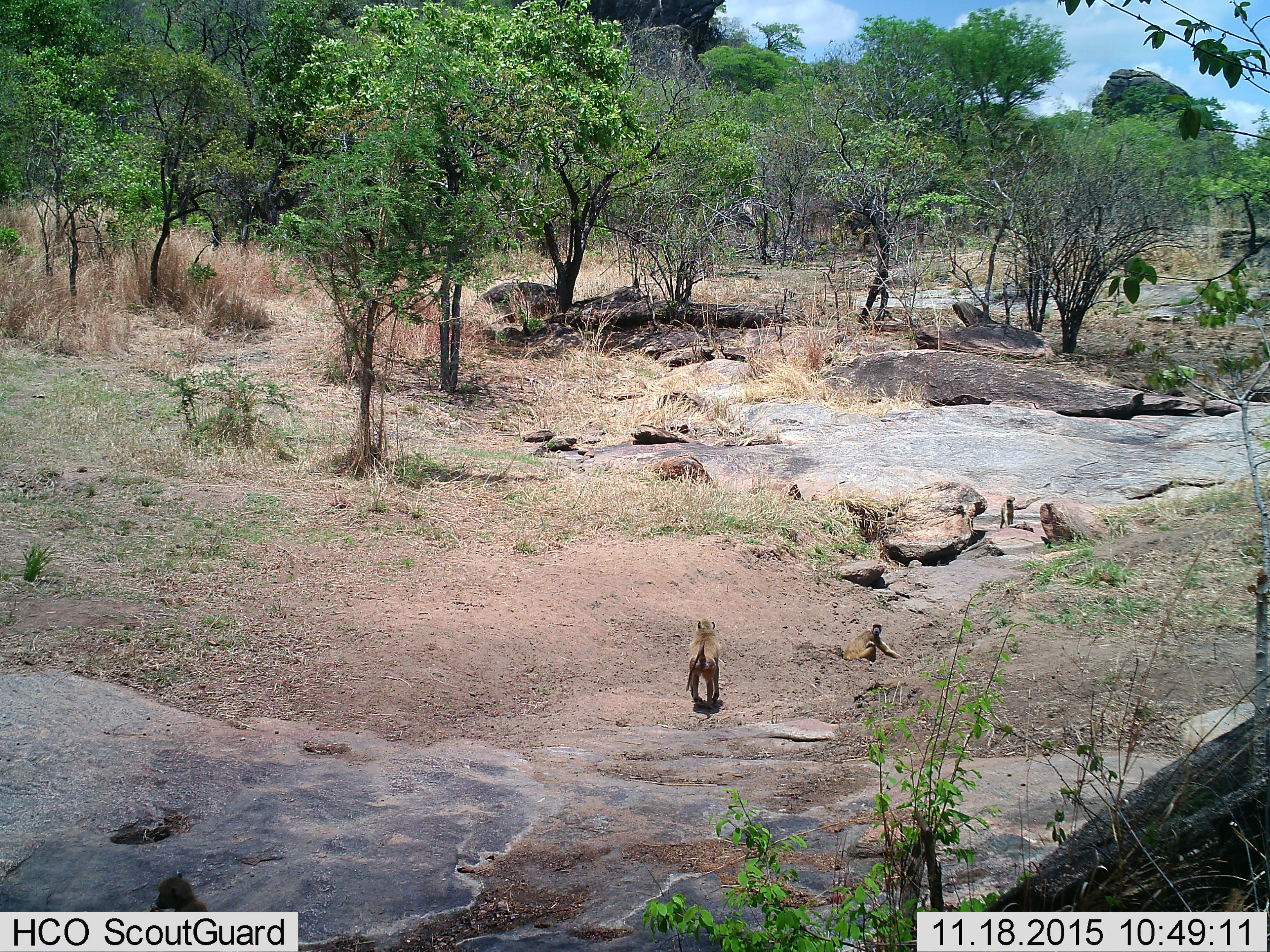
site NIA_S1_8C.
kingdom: Animalia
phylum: Chordata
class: Mammalia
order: Primates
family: Cercopithecidae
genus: Papio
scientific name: Papio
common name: baboon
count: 4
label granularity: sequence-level